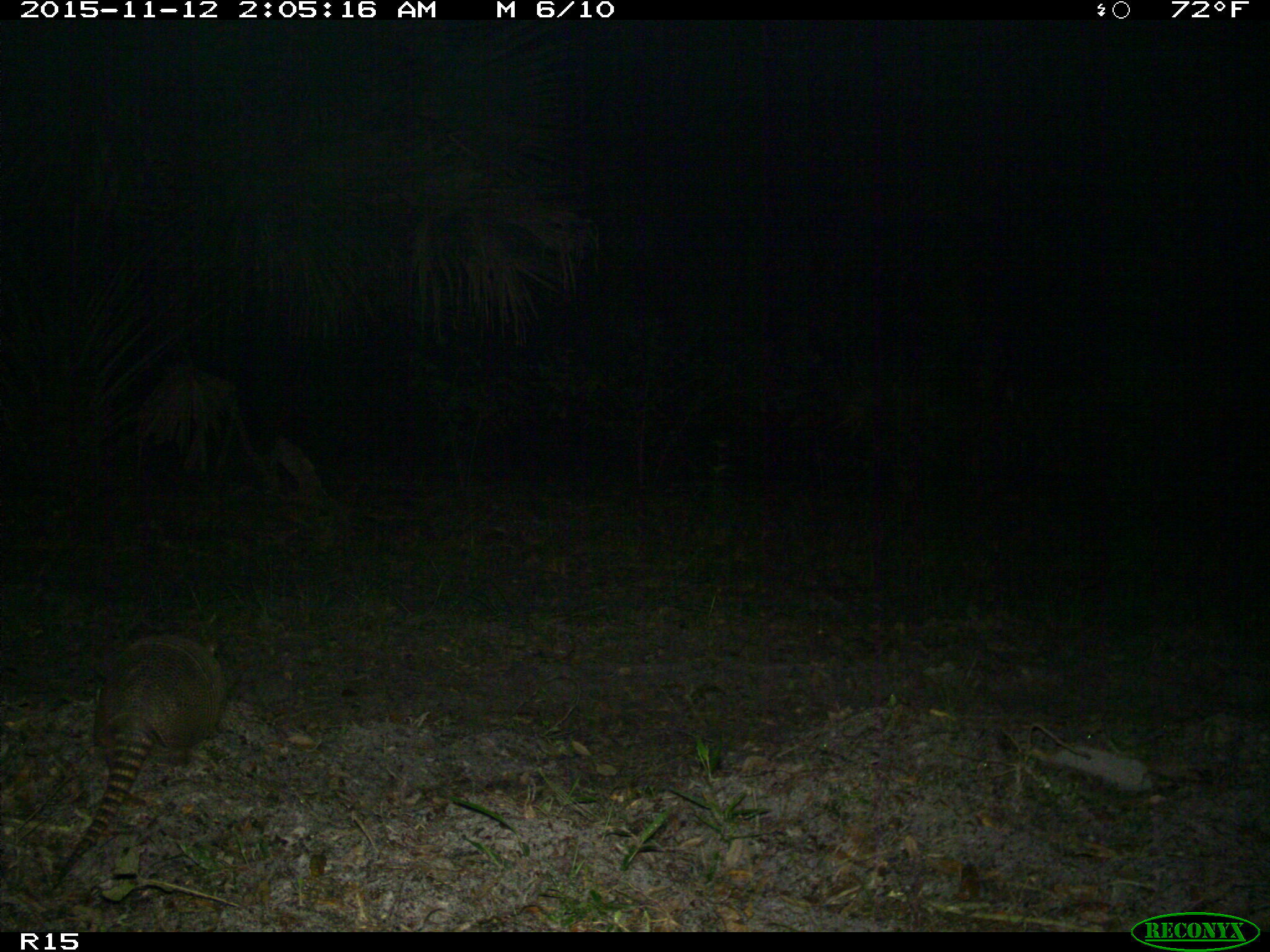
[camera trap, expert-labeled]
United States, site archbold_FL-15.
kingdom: Animalia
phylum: Chordata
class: Mammalia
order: Cingulata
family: Dasypodidae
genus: Dasypus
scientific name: Dasypus novemcinctus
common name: nine-banded armadillo